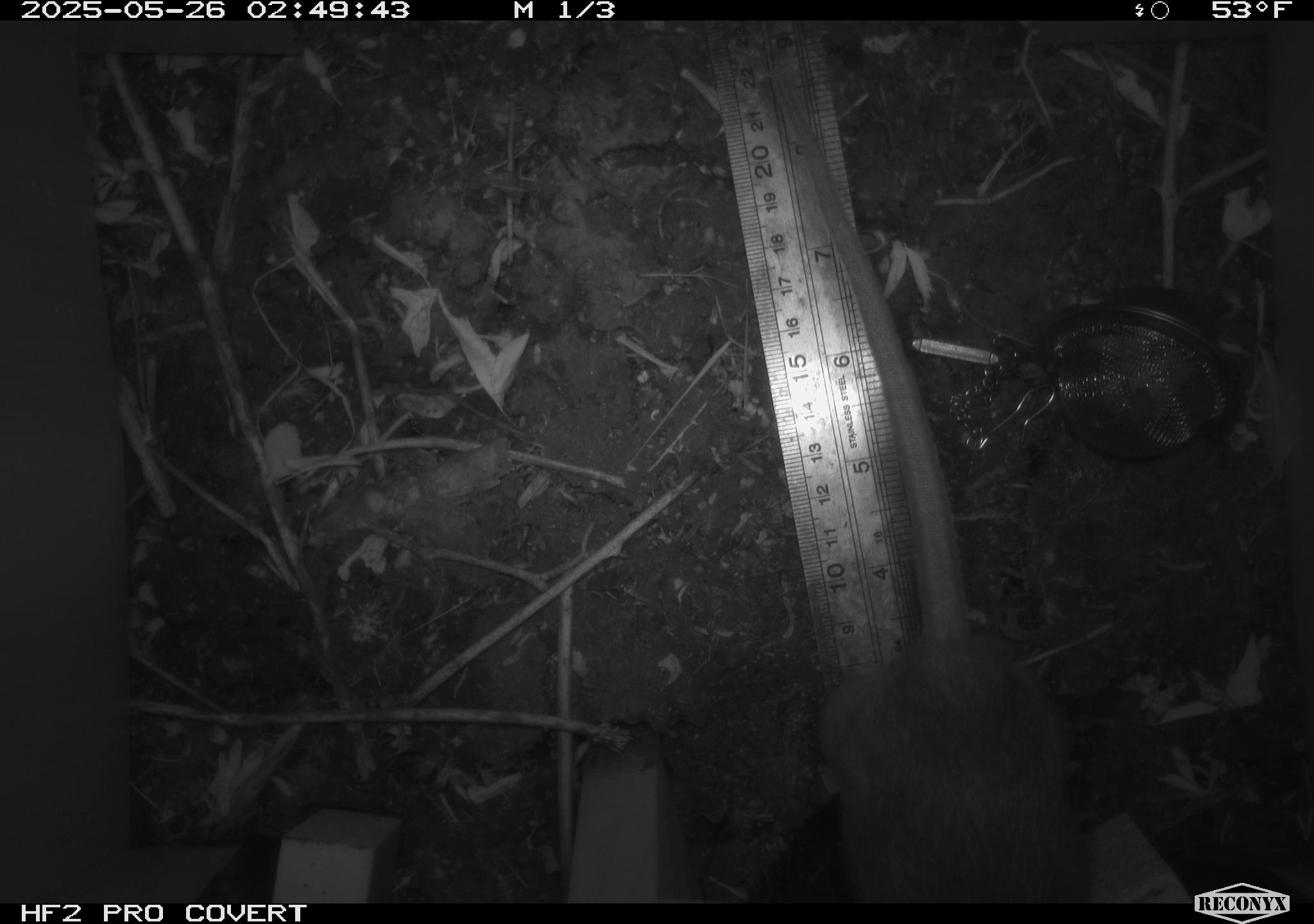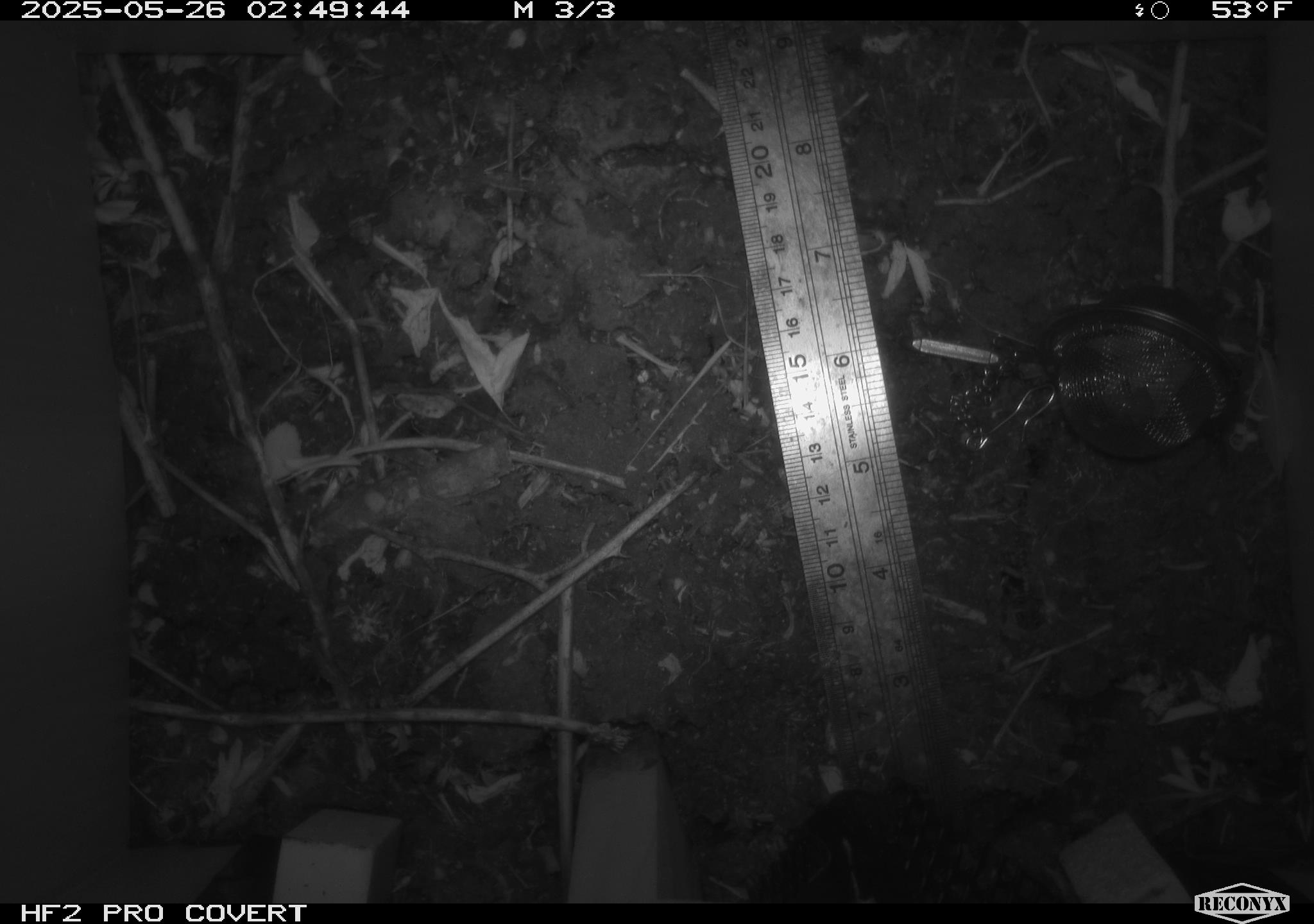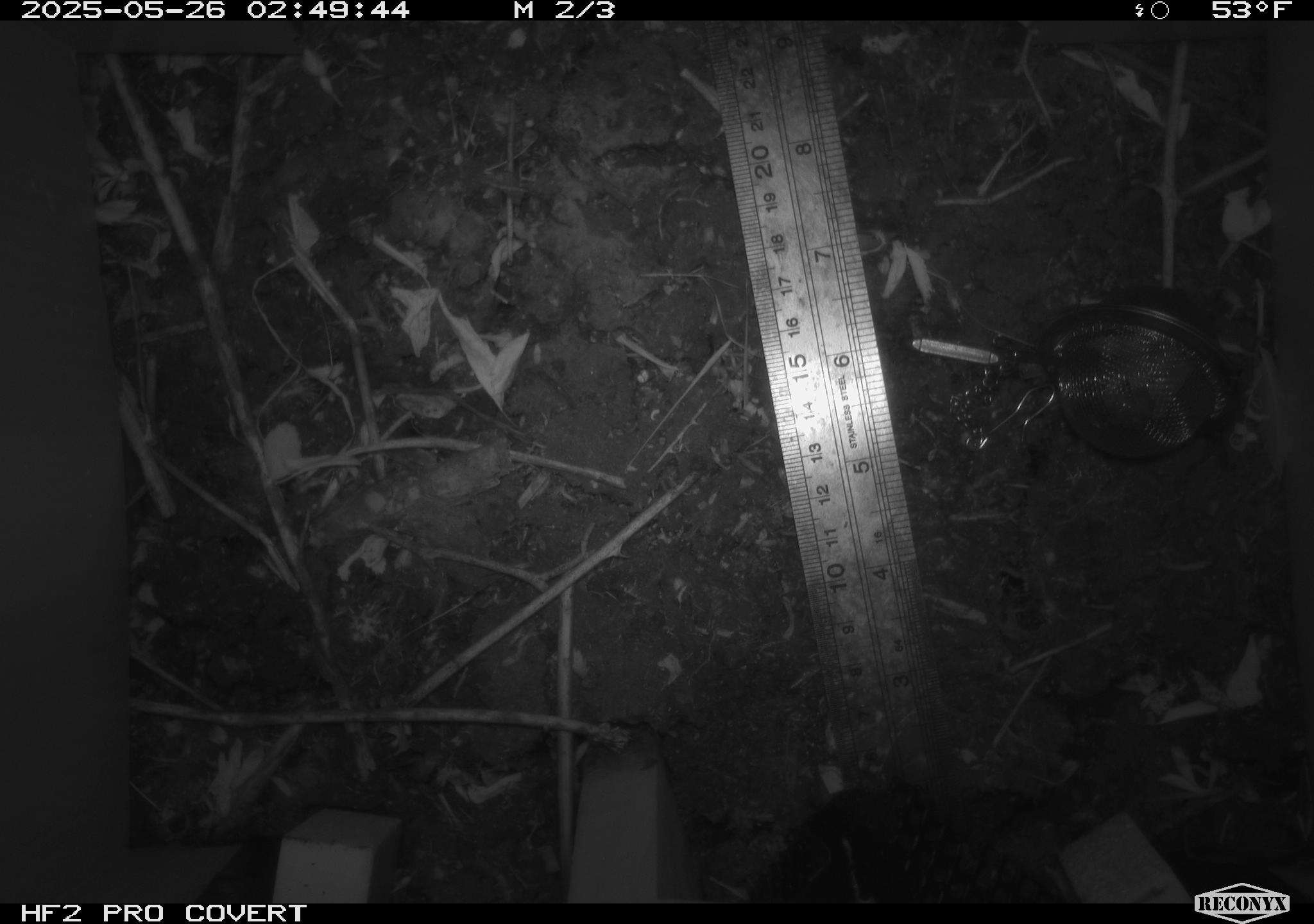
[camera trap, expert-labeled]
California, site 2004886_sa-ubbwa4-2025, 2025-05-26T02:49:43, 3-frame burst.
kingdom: Animalia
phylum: Chordata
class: Mammalia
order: Rodentia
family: Muridae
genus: Rattus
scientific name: Rattus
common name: rat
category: rattus species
Rattus species (rat) (Rattus).